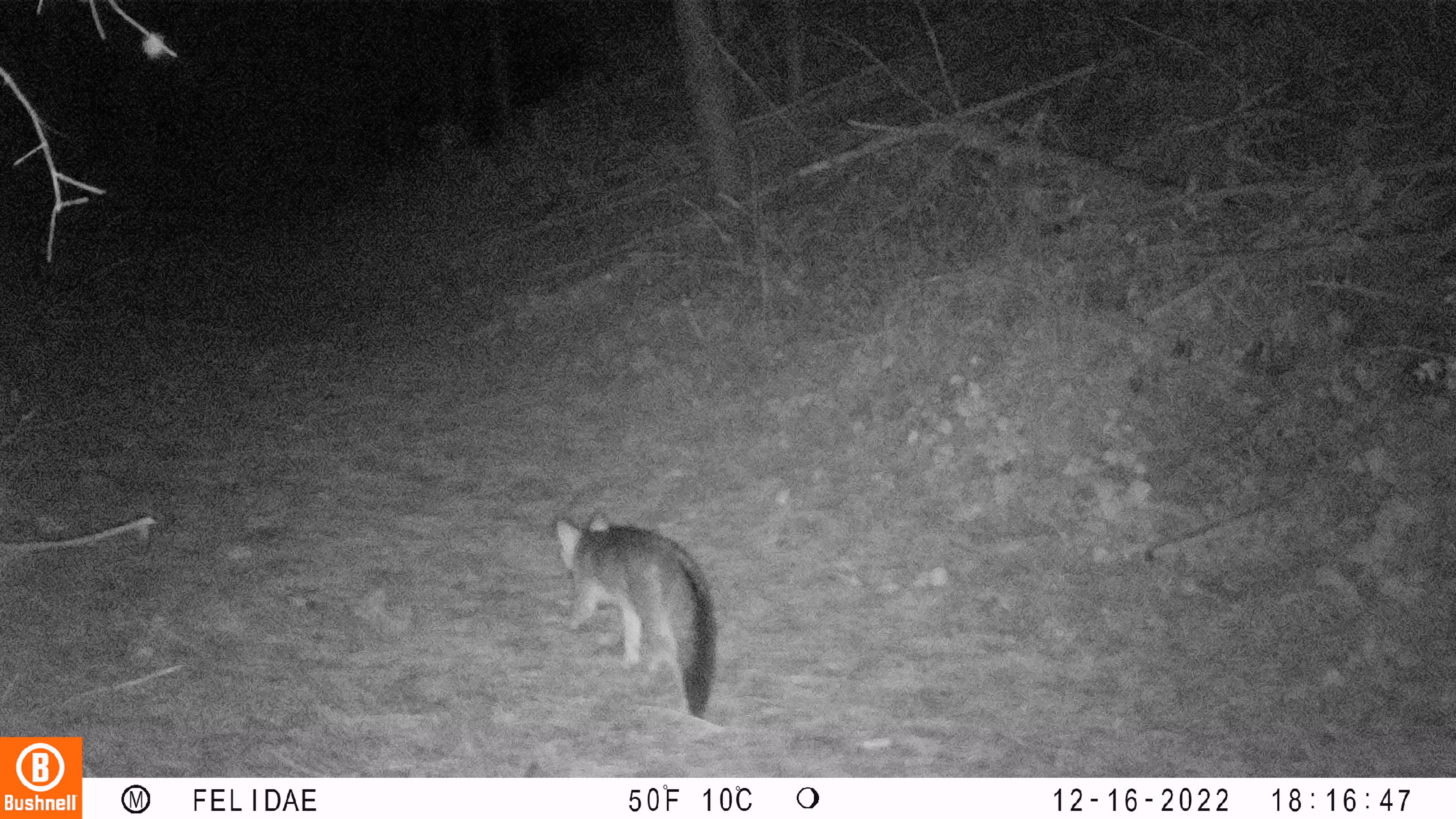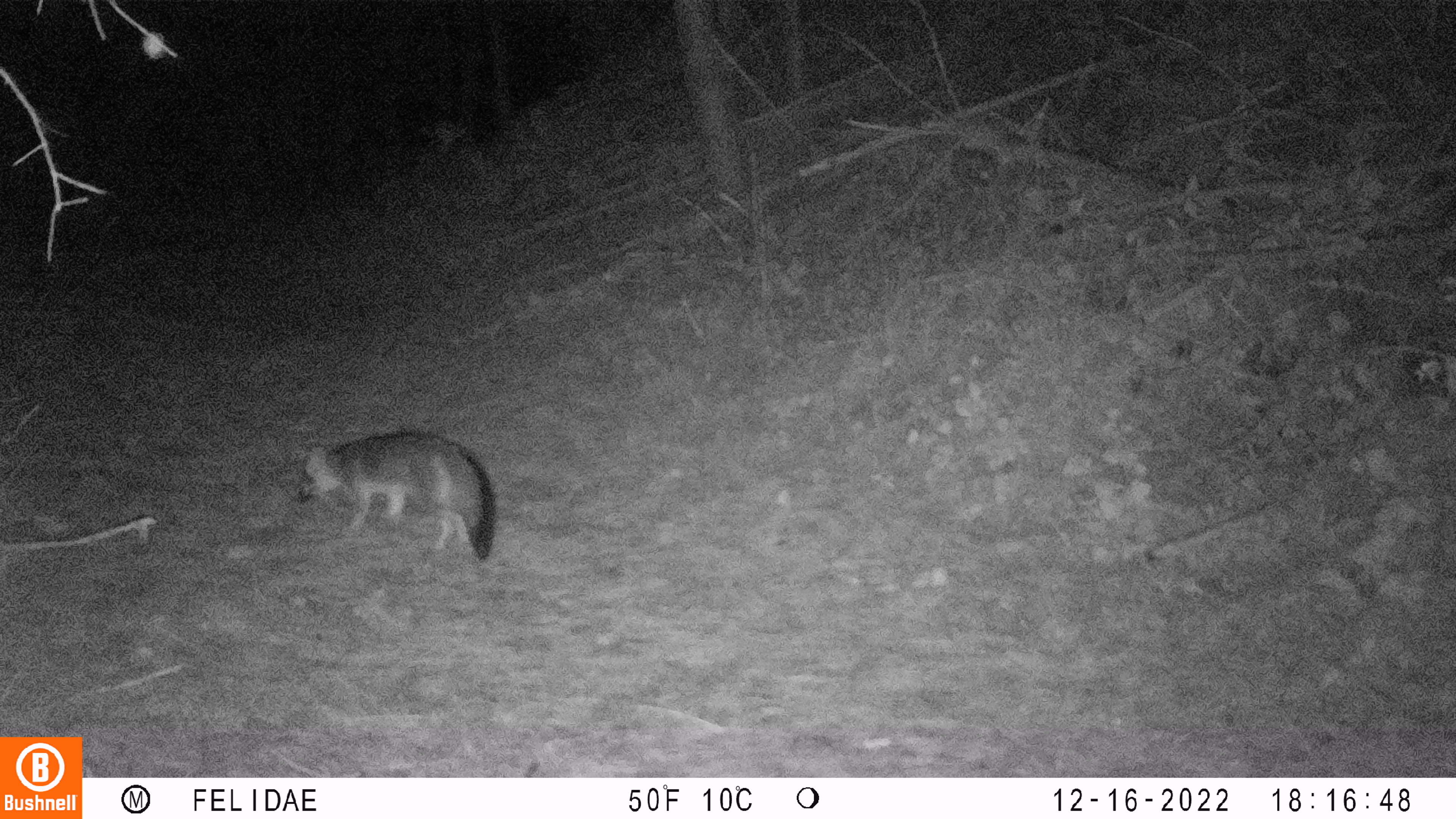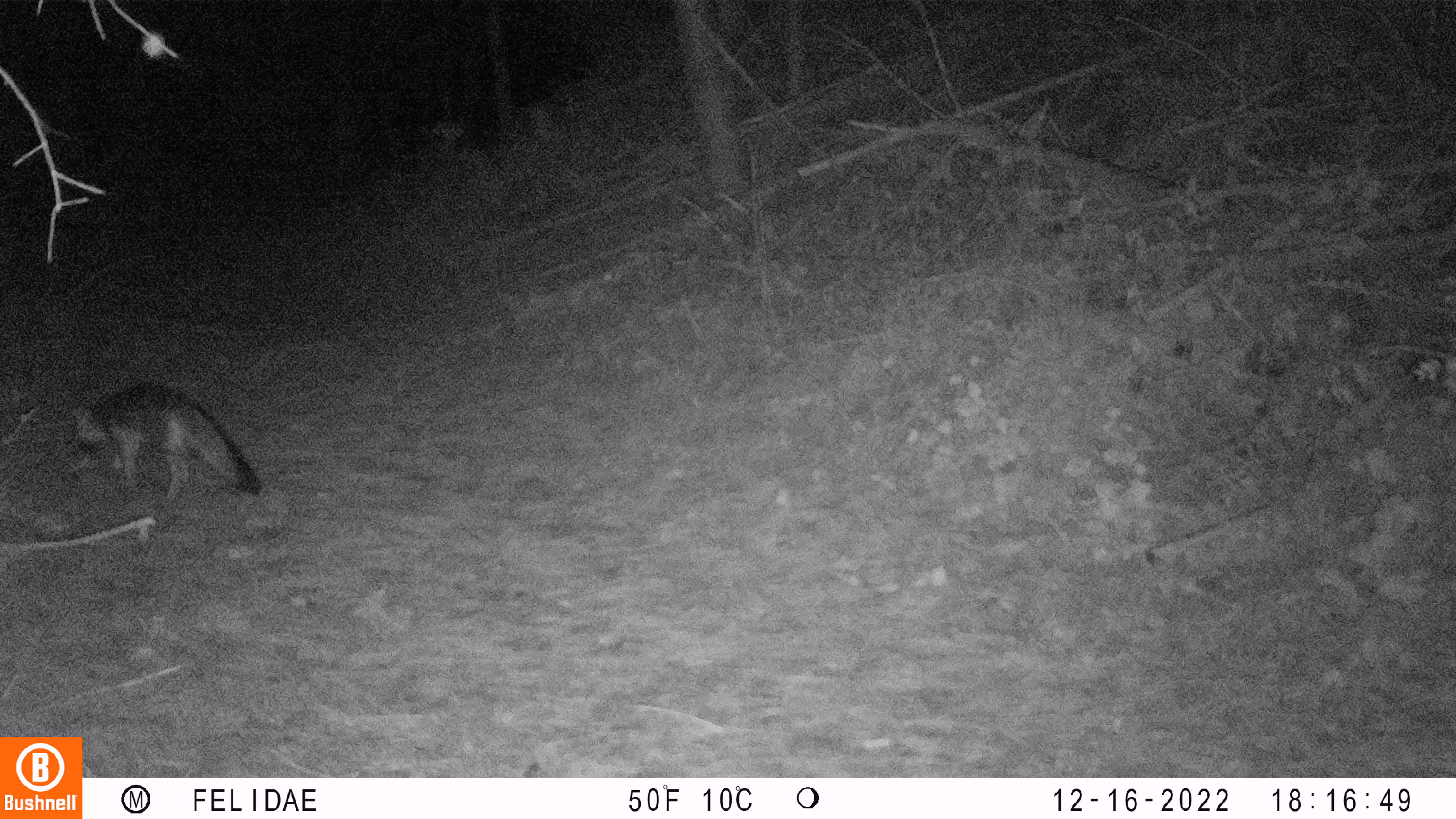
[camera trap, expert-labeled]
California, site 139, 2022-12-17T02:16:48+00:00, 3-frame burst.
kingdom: Animalia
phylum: Chordata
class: Mammalia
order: Carnivora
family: Canidae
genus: Urocyon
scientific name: Urocyon cinereoargenteus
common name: gray fox